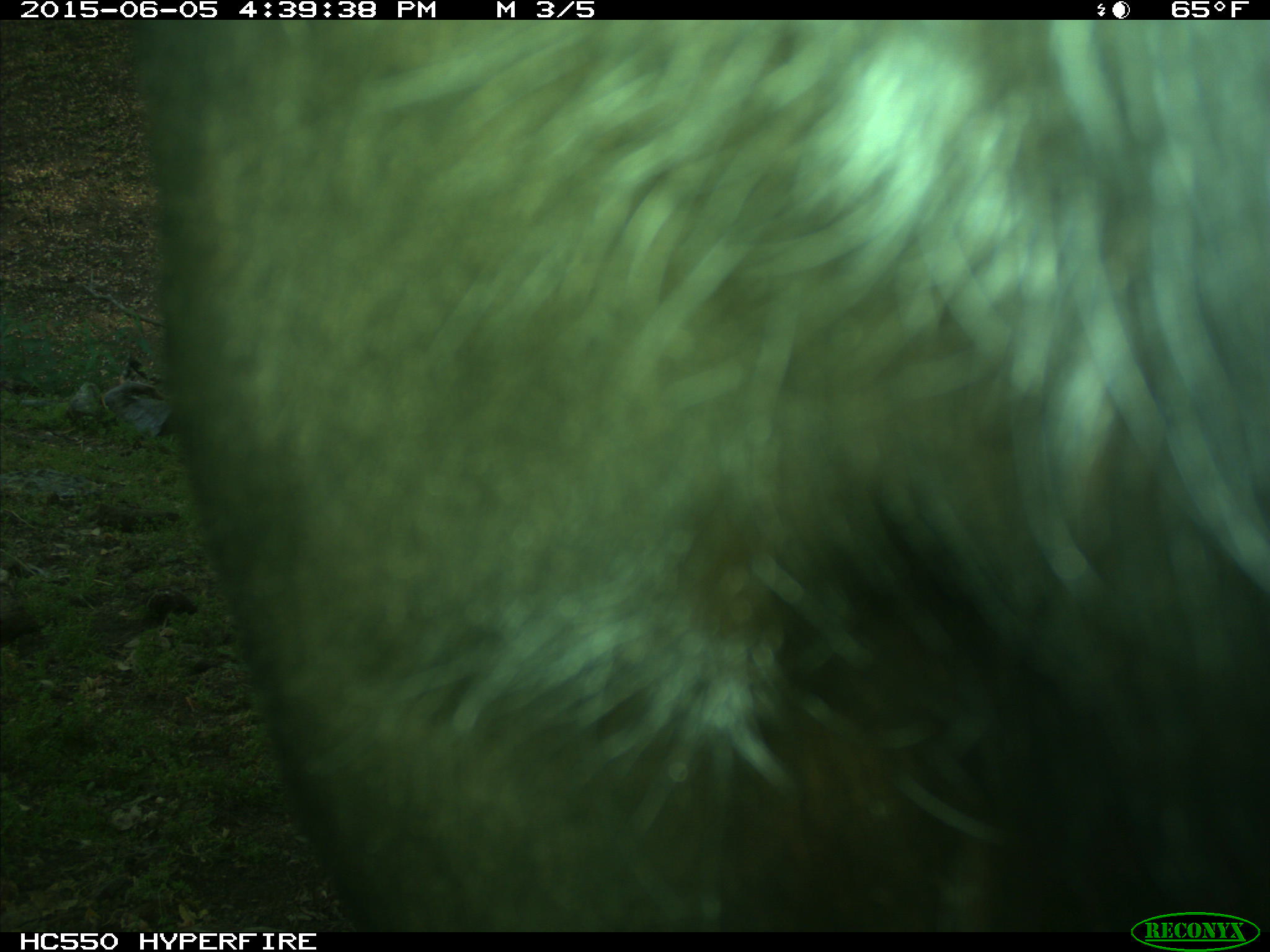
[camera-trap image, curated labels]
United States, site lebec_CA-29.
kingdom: Animalia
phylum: Chordata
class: Mammalia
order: Artiodactyla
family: Bovidae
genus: Bos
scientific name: Bos taurus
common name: domestic cow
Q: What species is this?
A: Bos taurus (domestic cow).